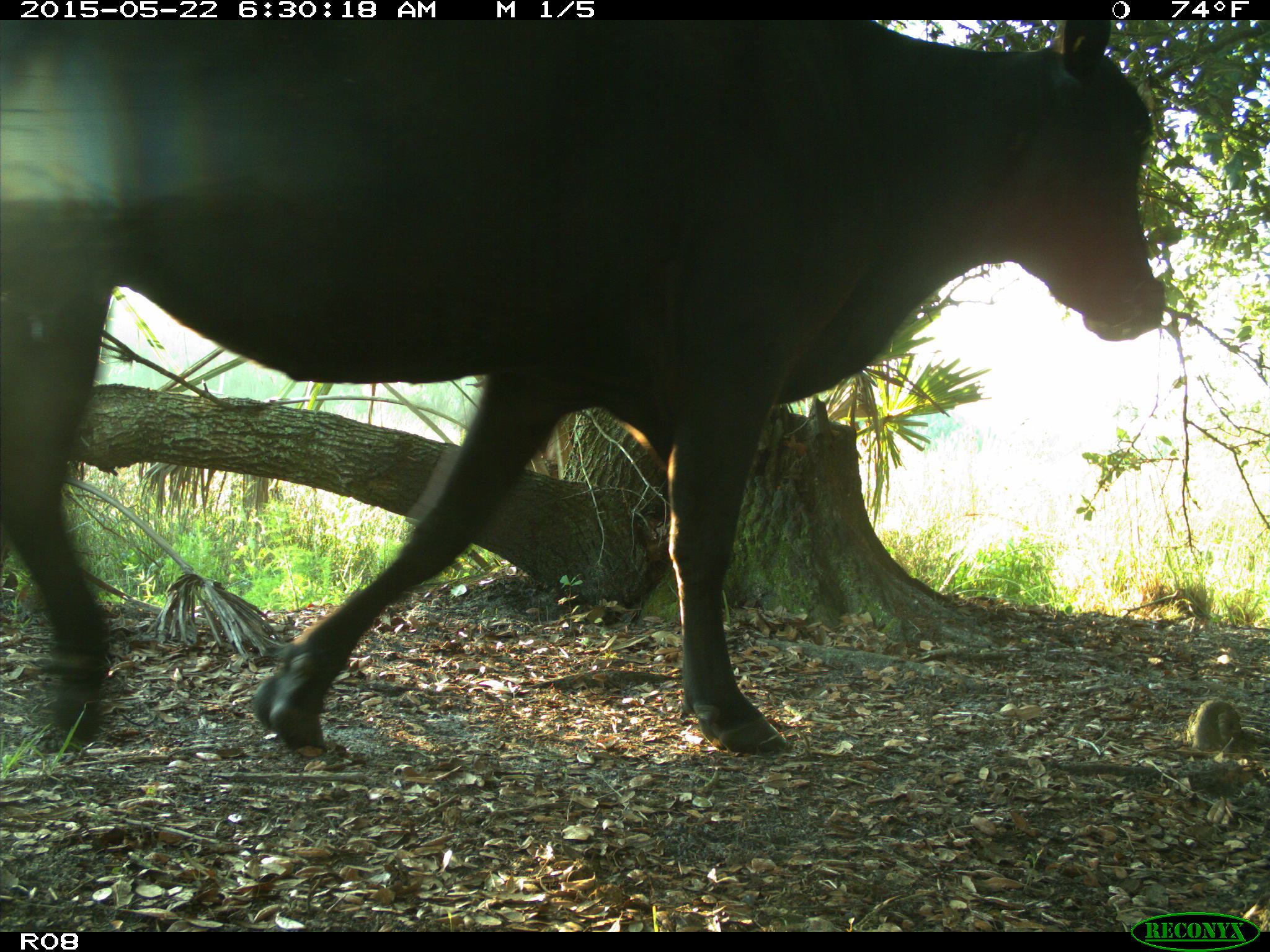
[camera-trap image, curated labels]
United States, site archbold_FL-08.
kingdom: Animalia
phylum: Chordata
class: Mammalia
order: Artiodactyla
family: Bovidae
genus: Bos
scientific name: Bos taurus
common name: domestic cow